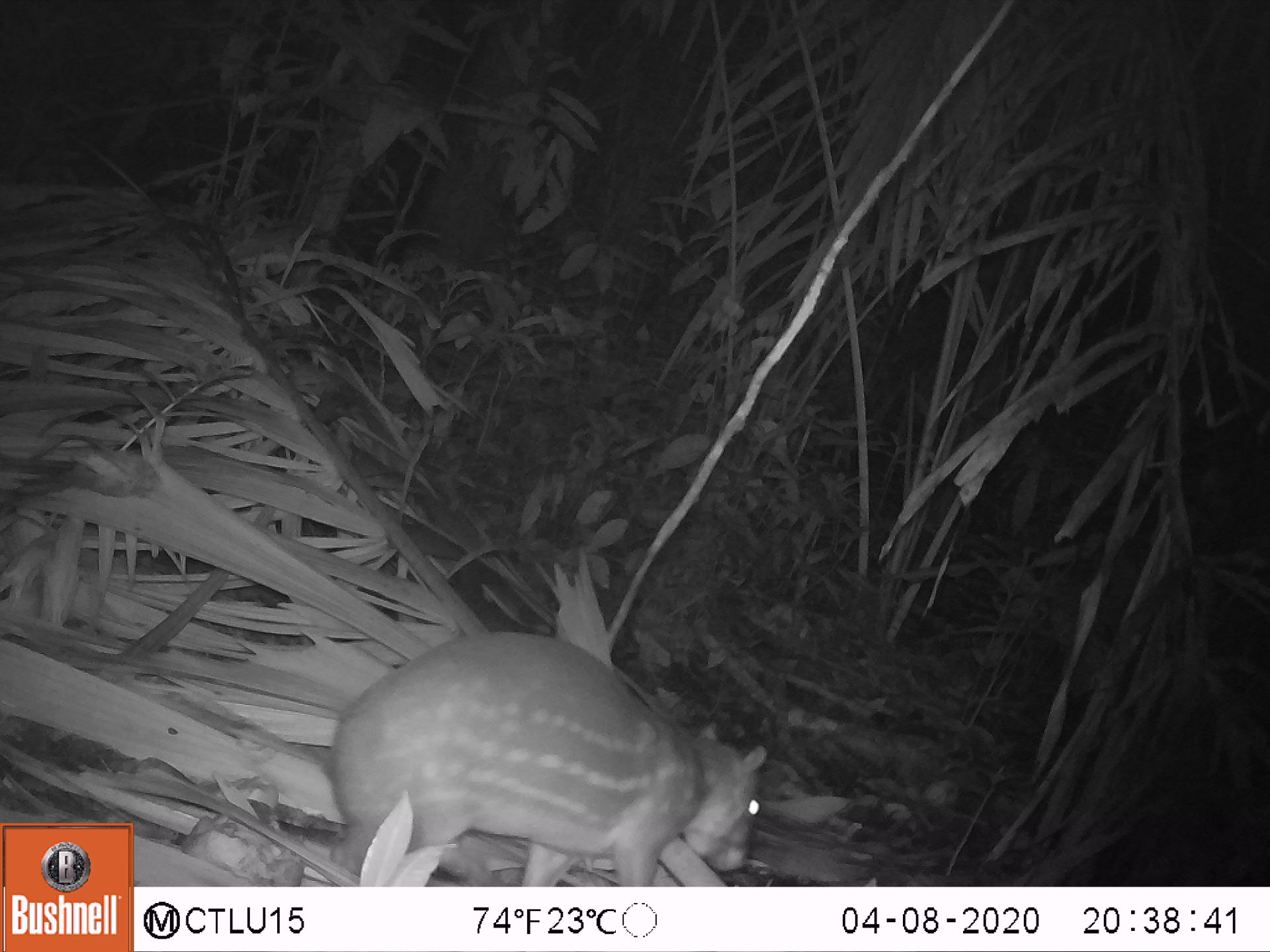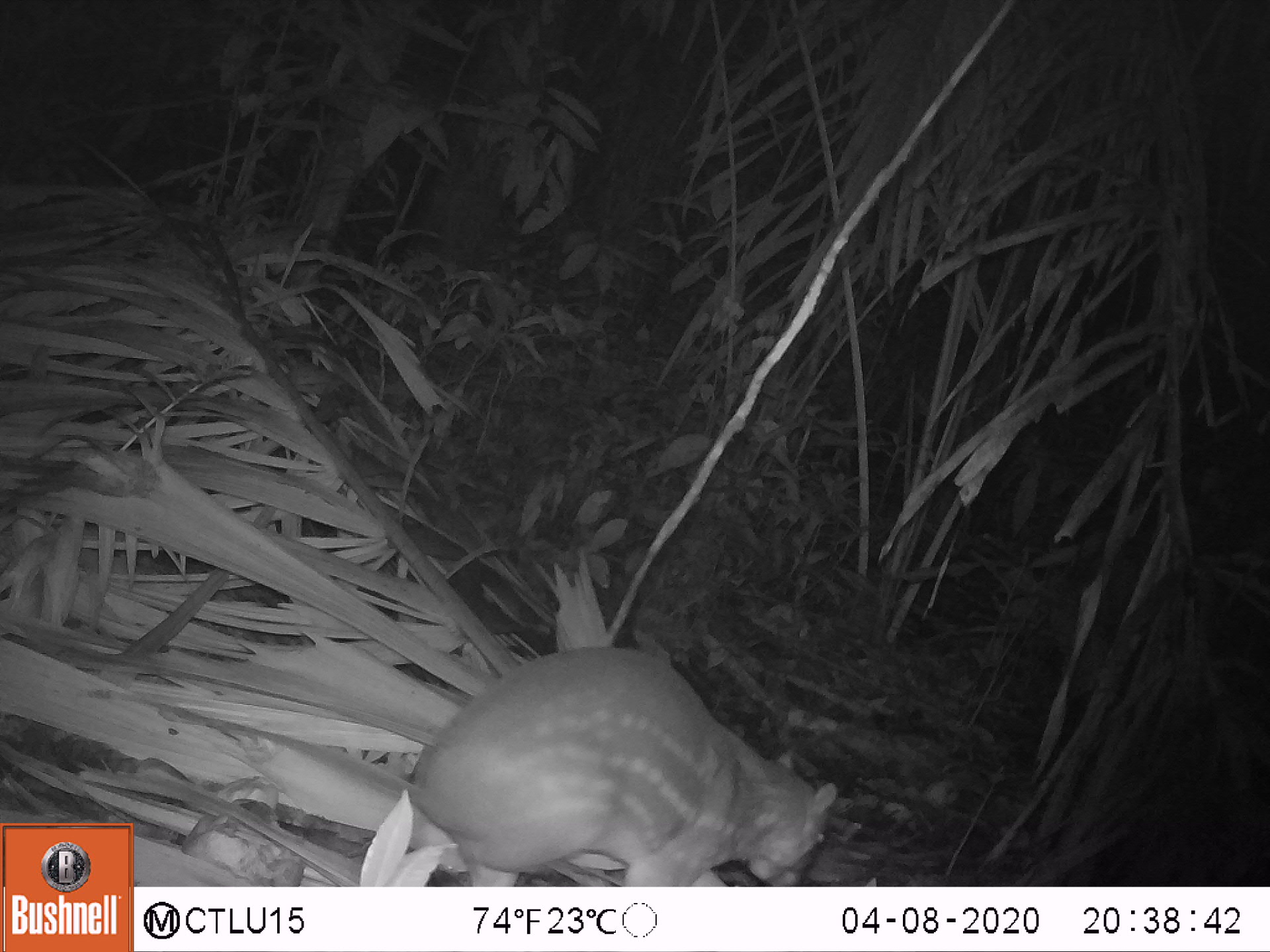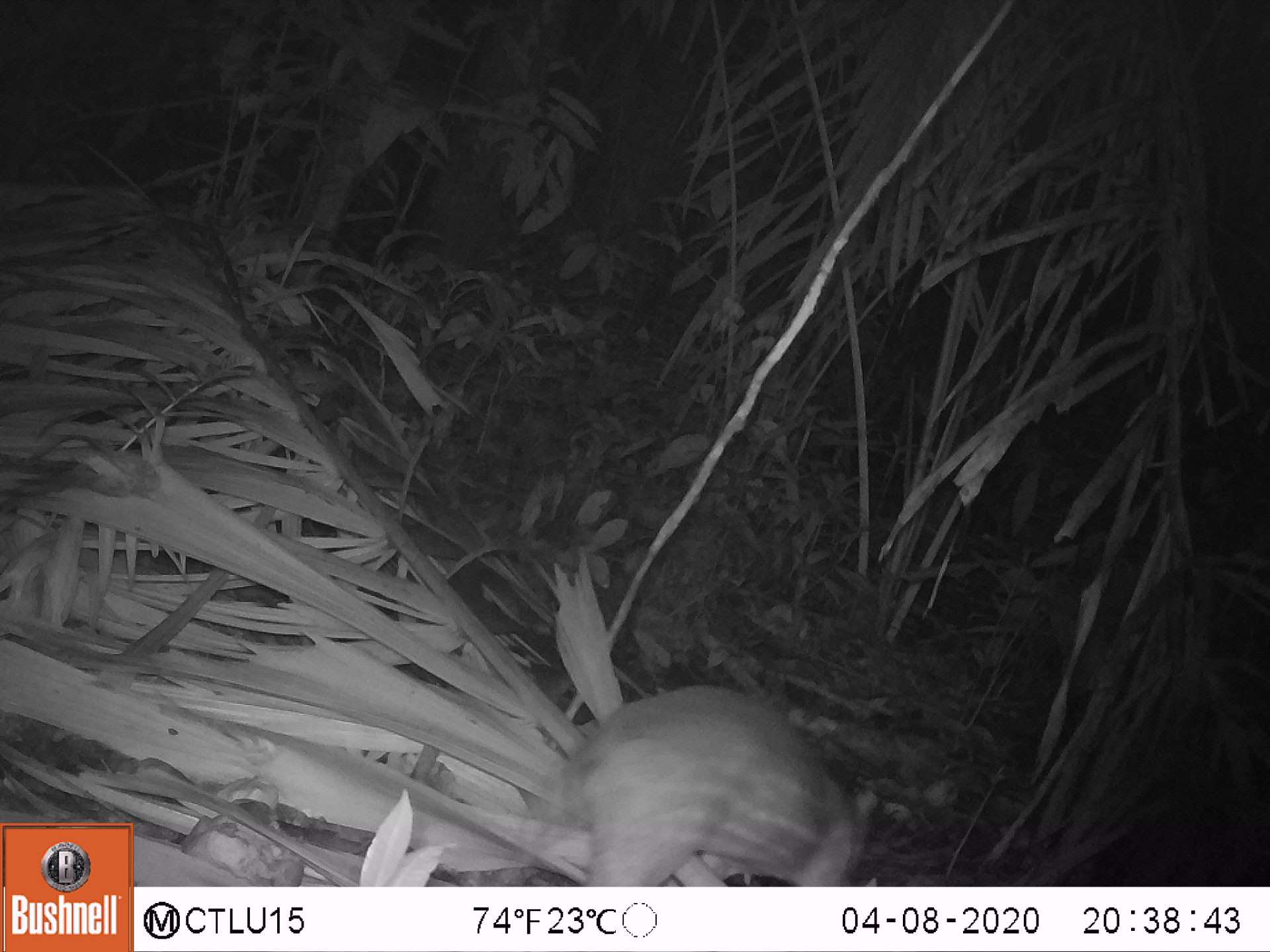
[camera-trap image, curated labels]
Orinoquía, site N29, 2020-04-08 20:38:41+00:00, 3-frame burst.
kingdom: Animalia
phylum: Chordata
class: Mammalia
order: Rodentia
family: Cuniculidae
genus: Cuniculus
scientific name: Cuniculus paca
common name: spotted paca